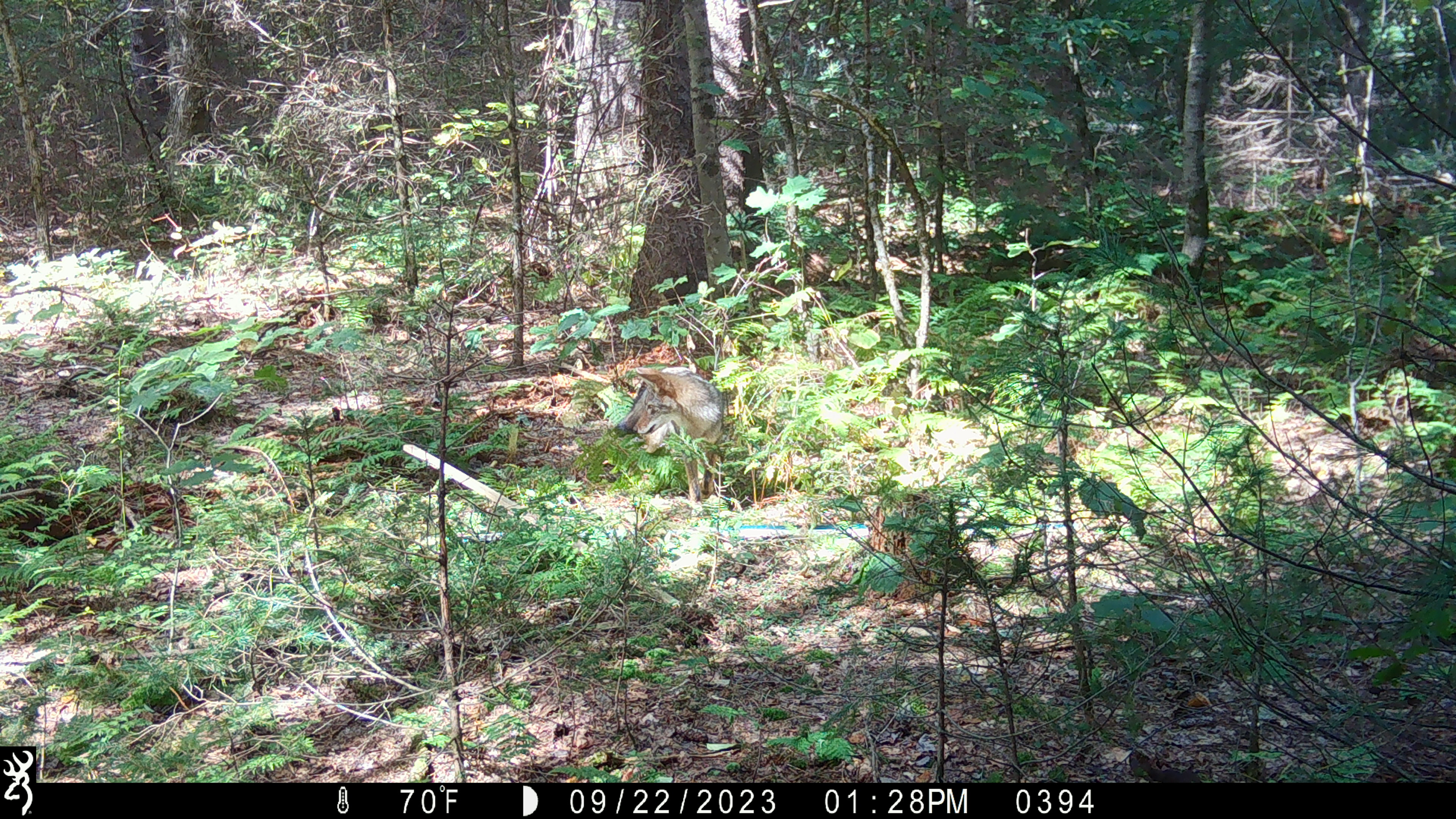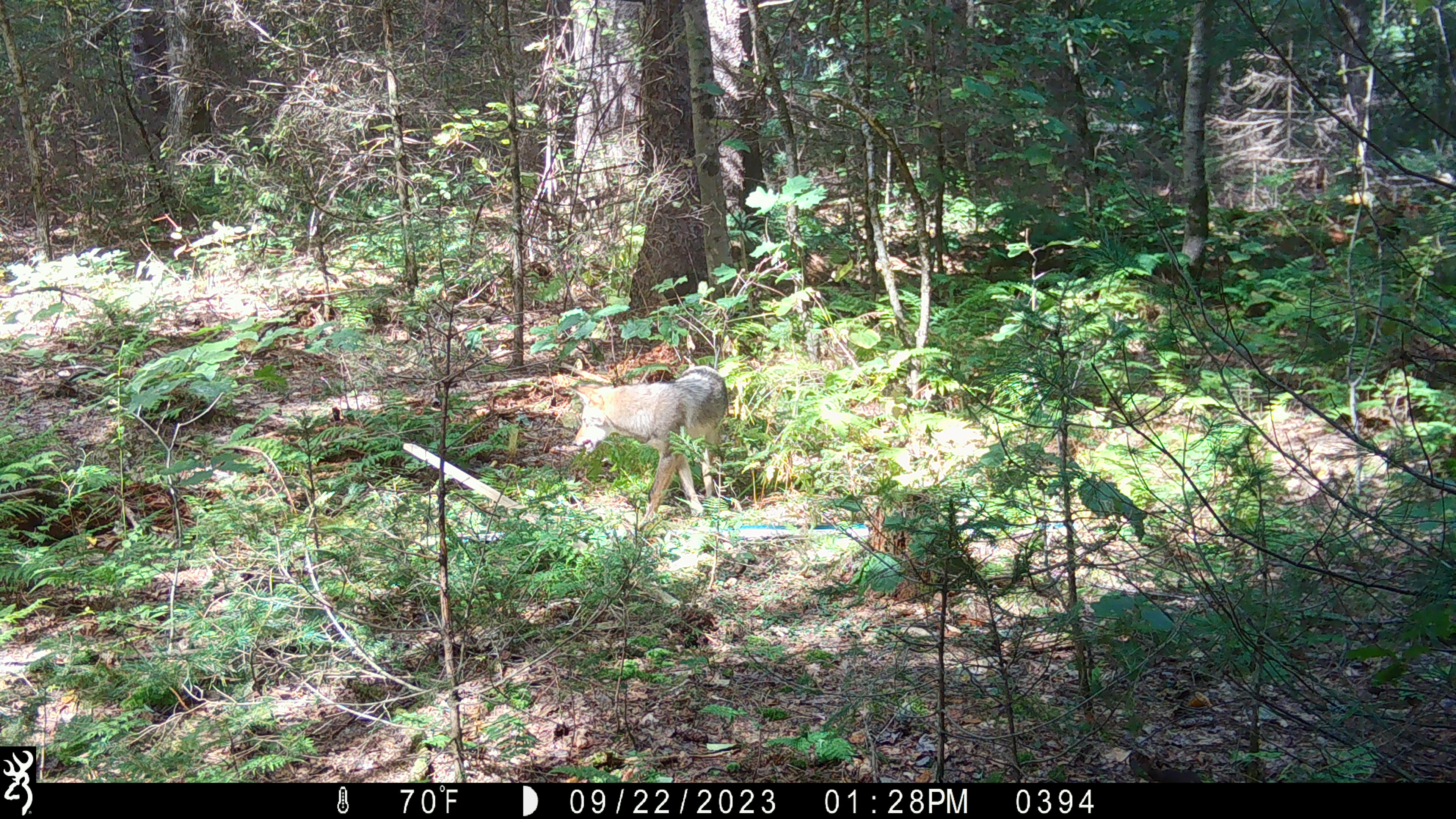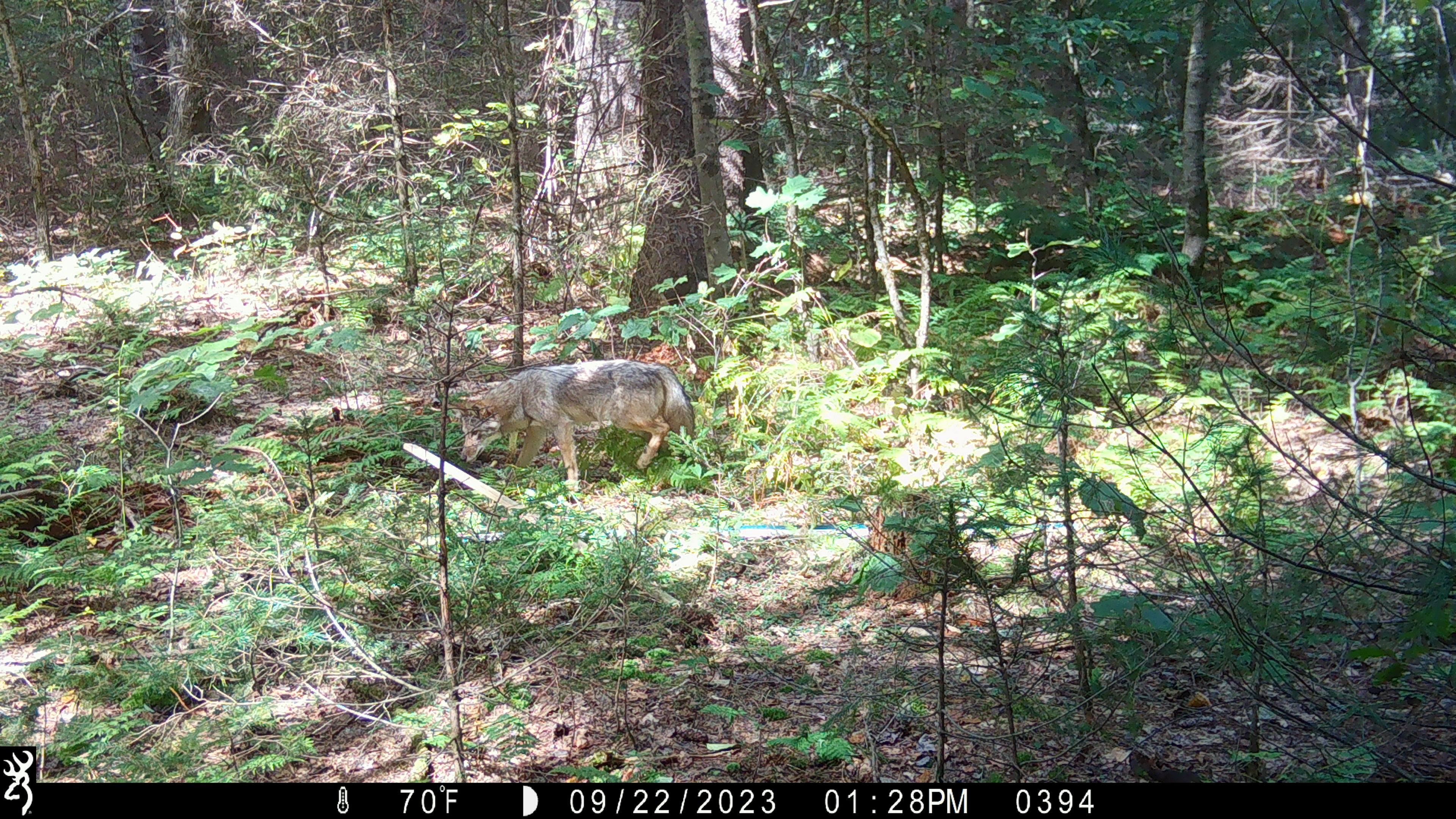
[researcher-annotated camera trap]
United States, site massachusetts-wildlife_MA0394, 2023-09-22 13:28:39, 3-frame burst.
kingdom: Animalia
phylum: Chordata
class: Mammalia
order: Carnivora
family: Canidae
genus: Canis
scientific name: Canis latrans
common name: coyote